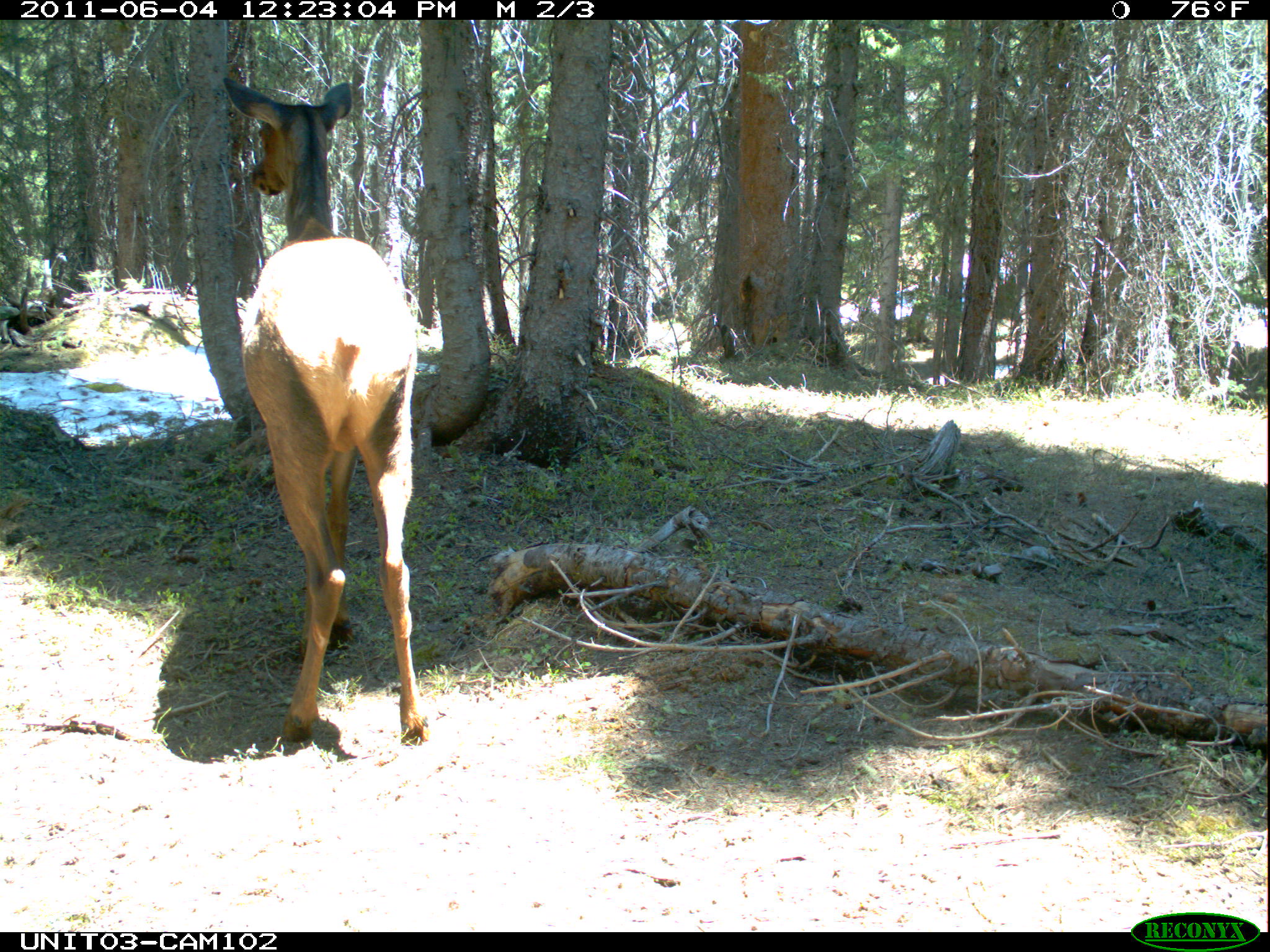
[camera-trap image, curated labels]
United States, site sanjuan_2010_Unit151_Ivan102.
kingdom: Animalia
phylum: Chordata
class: Mammalia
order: Artiodactyla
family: Cervidae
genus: Cervus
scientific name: Cervus elaphus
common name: red deer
Cervus elaphus (red deer).